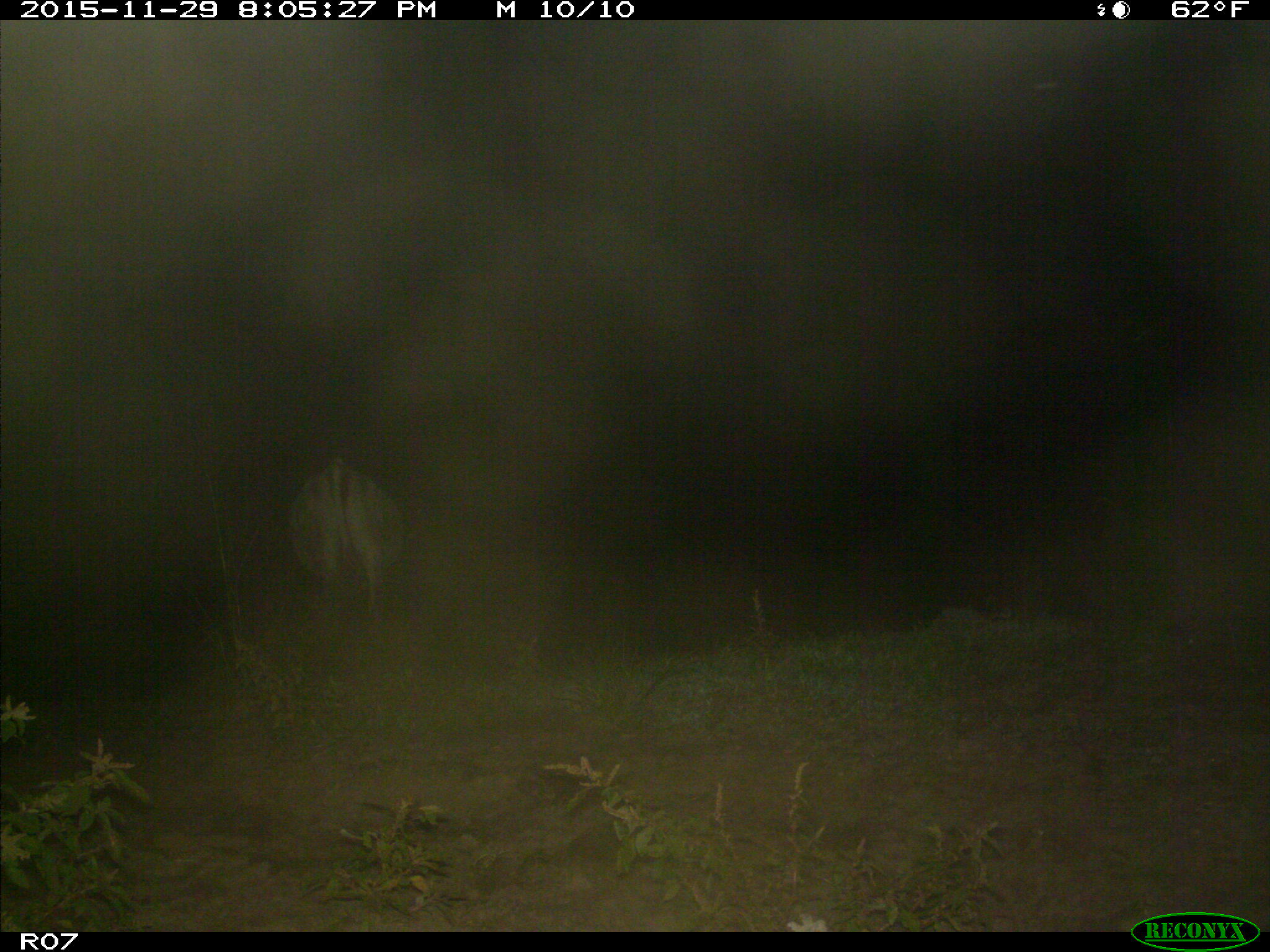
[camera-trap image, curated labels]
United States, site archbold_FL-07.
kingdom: Animalia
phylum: Chordata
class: Mammalia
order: Artiodactyla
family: Bovidae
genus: Bos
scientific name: Bos taurus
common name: domestic cow